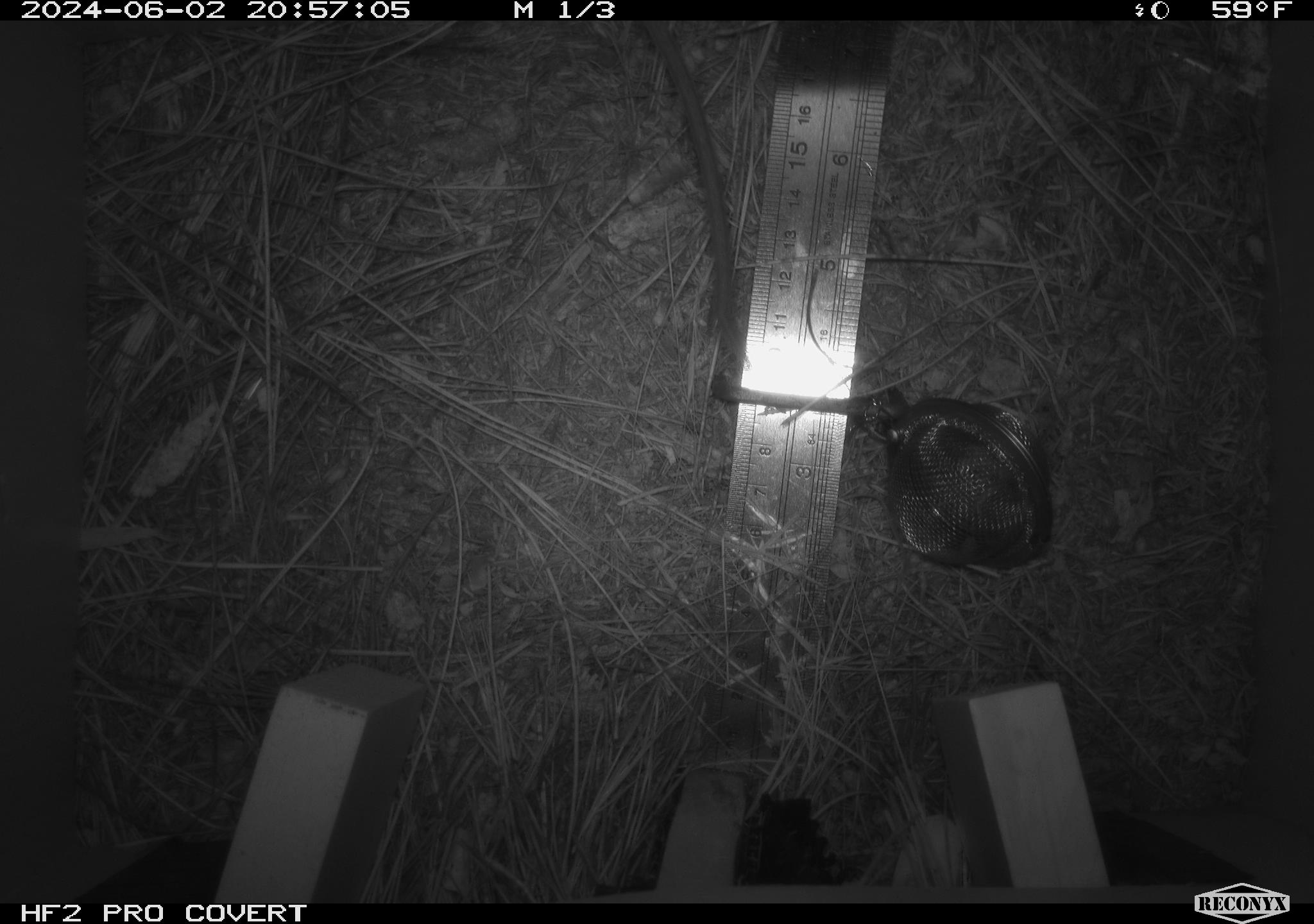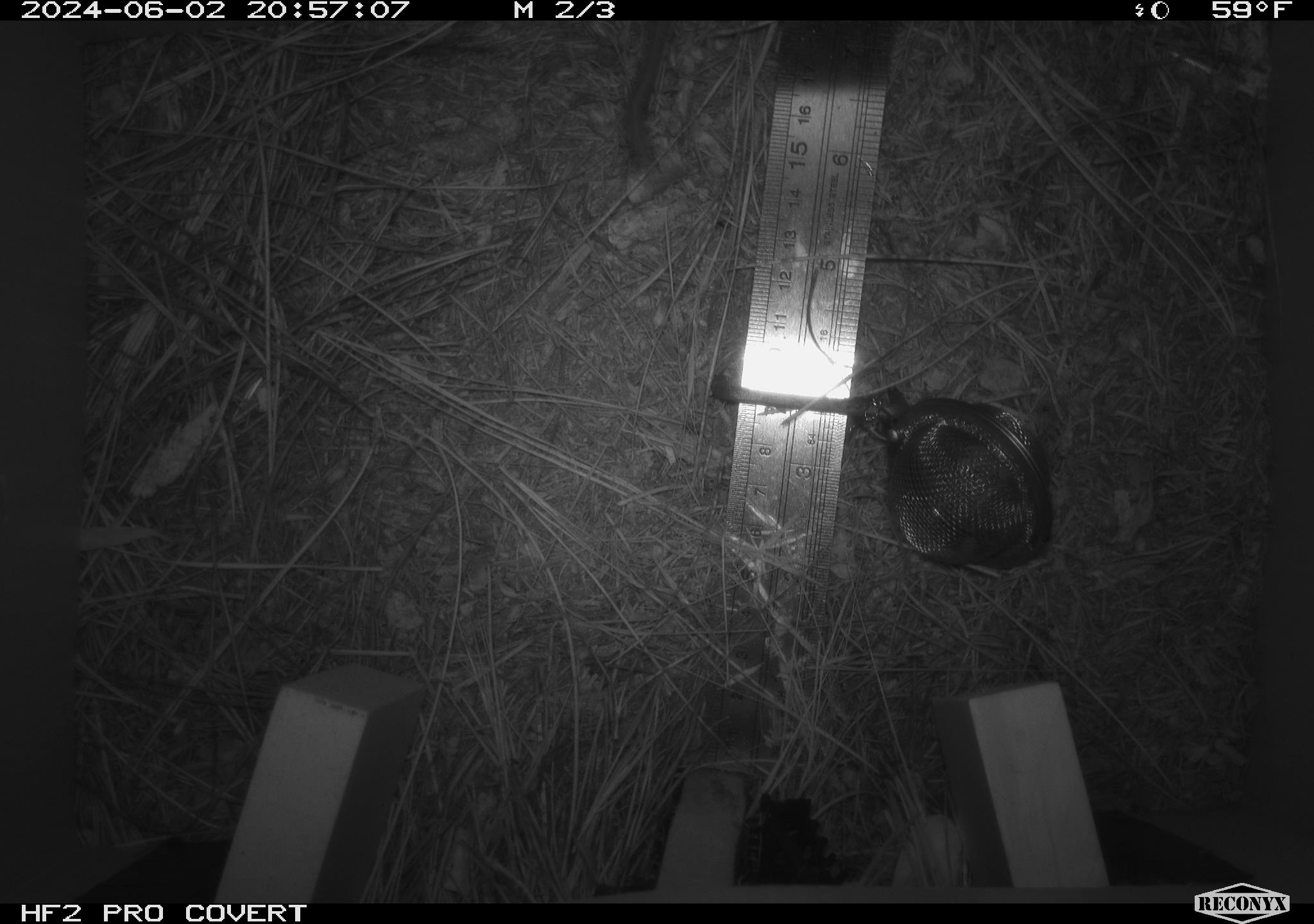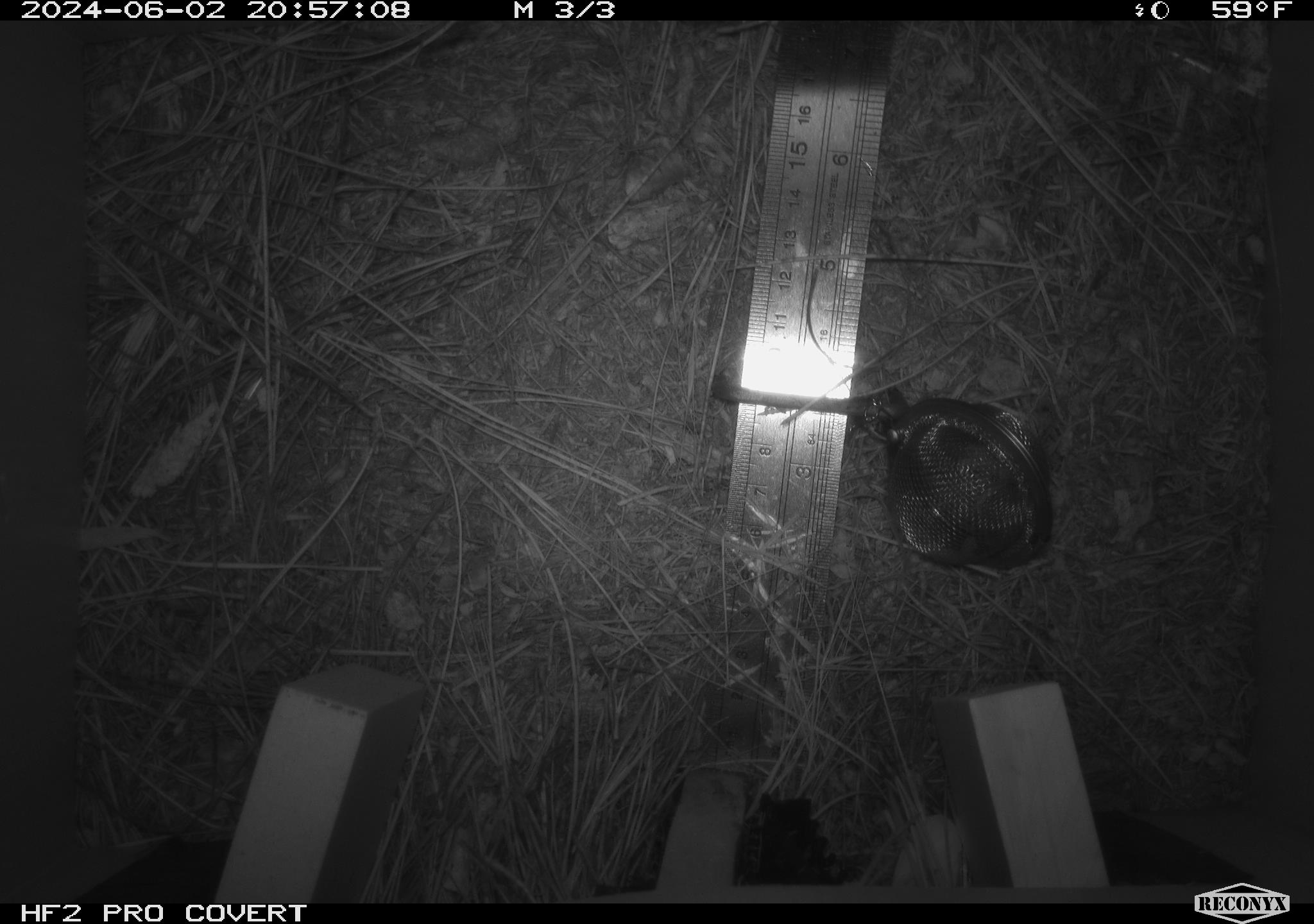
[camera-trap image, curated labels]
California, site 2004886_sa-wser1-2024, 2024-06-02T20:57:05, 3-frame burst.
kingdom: Animalia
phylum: Chordata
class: Mammalia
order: Rodentia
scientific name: Rodentia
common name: mouse species